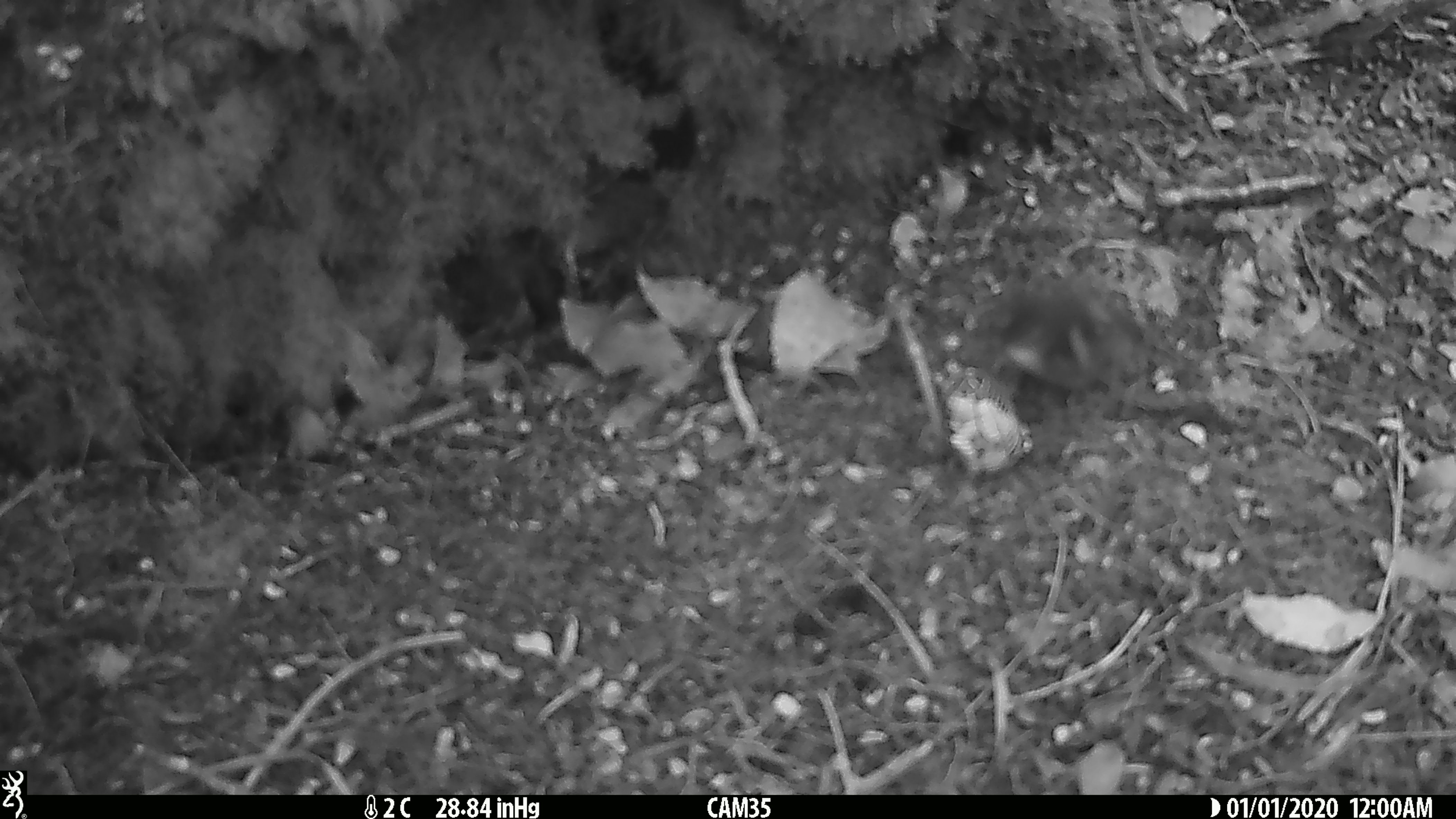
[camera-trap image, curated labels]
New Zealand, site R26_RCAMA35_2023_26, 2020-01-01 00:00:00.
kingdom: Animalia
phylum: Chordata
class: Aves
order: Passeriformes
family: Acanthisittidae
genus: Acanthisitta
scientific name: Acanthisitta chloris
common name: rifleman